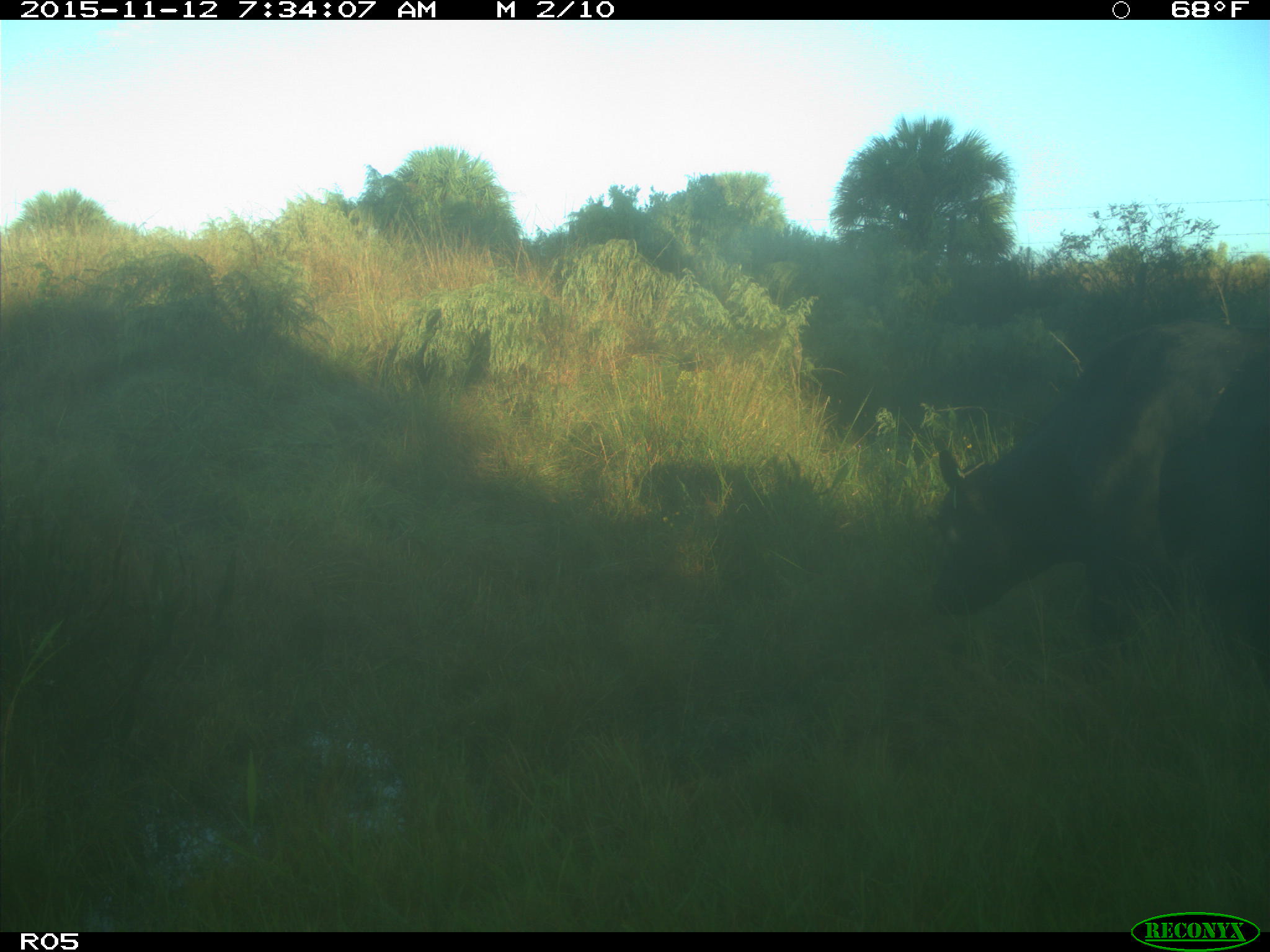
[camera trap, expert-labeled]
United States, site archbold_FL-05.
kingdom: Animalia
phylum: Chordata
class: Mammalia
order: Artiodactyla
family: Bovidae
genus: Bos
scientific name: Bos taurus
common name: domestic cow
Bos taurus (domestic cow).